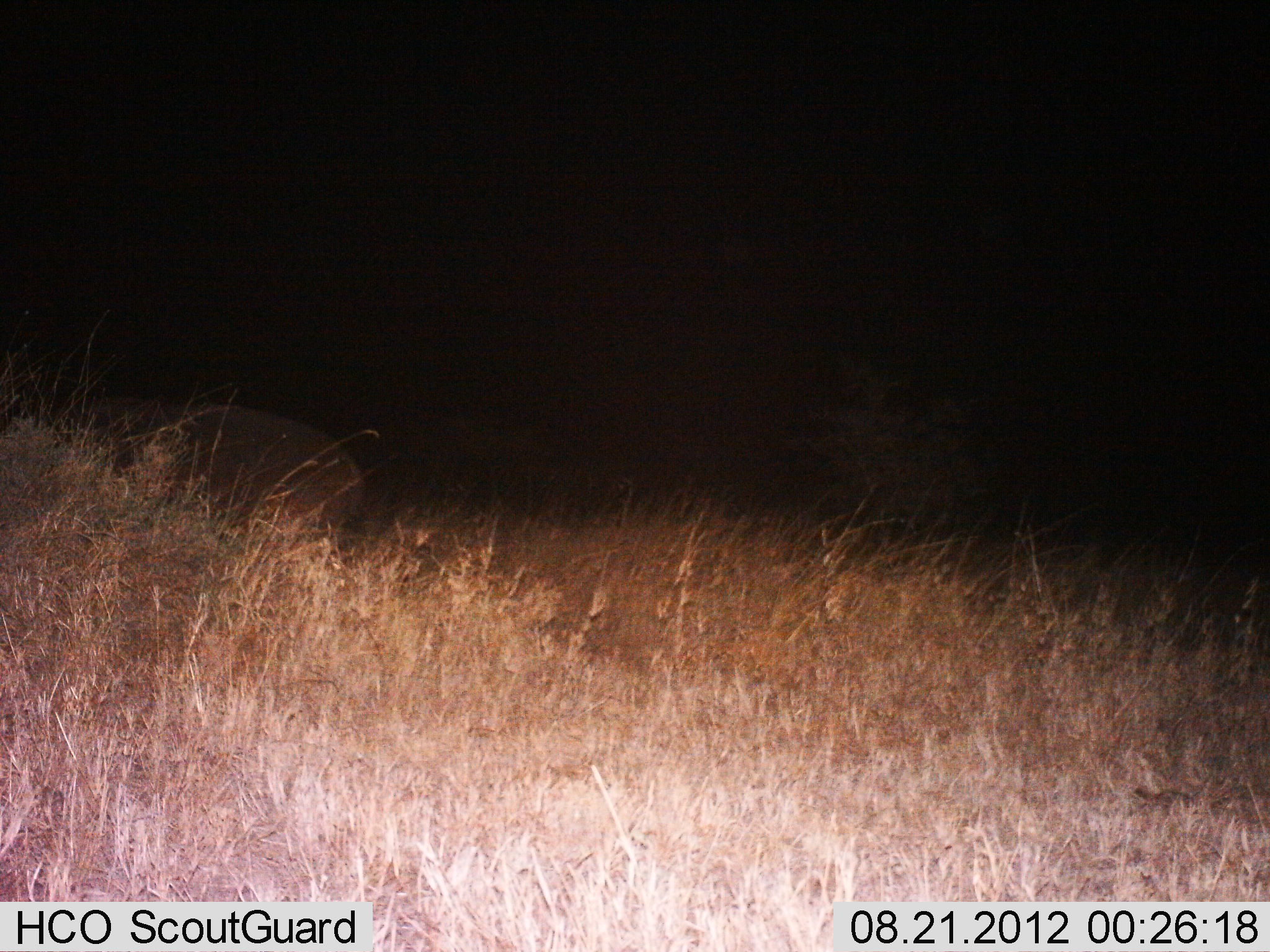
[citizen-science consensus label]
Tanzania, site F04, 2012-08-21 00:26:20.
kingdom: Animalia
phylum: Chordata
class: Mammalia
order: Artiodactyla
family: Hippopotamidae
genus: Hippopotamus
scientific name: Hippopotamus amphibius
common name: hippopotamus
Hippopotamus (Hippopotamus amphibius), count 1. Behavior (volunteer vote fractions): standing 40%, resting 0%, moving 50%, interacting 0%. Young present (vote fraction): 0%. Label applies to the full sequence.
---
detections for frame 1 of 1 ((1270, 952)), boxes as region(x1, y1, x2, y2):
animal: region(67, 399, 369, 569)